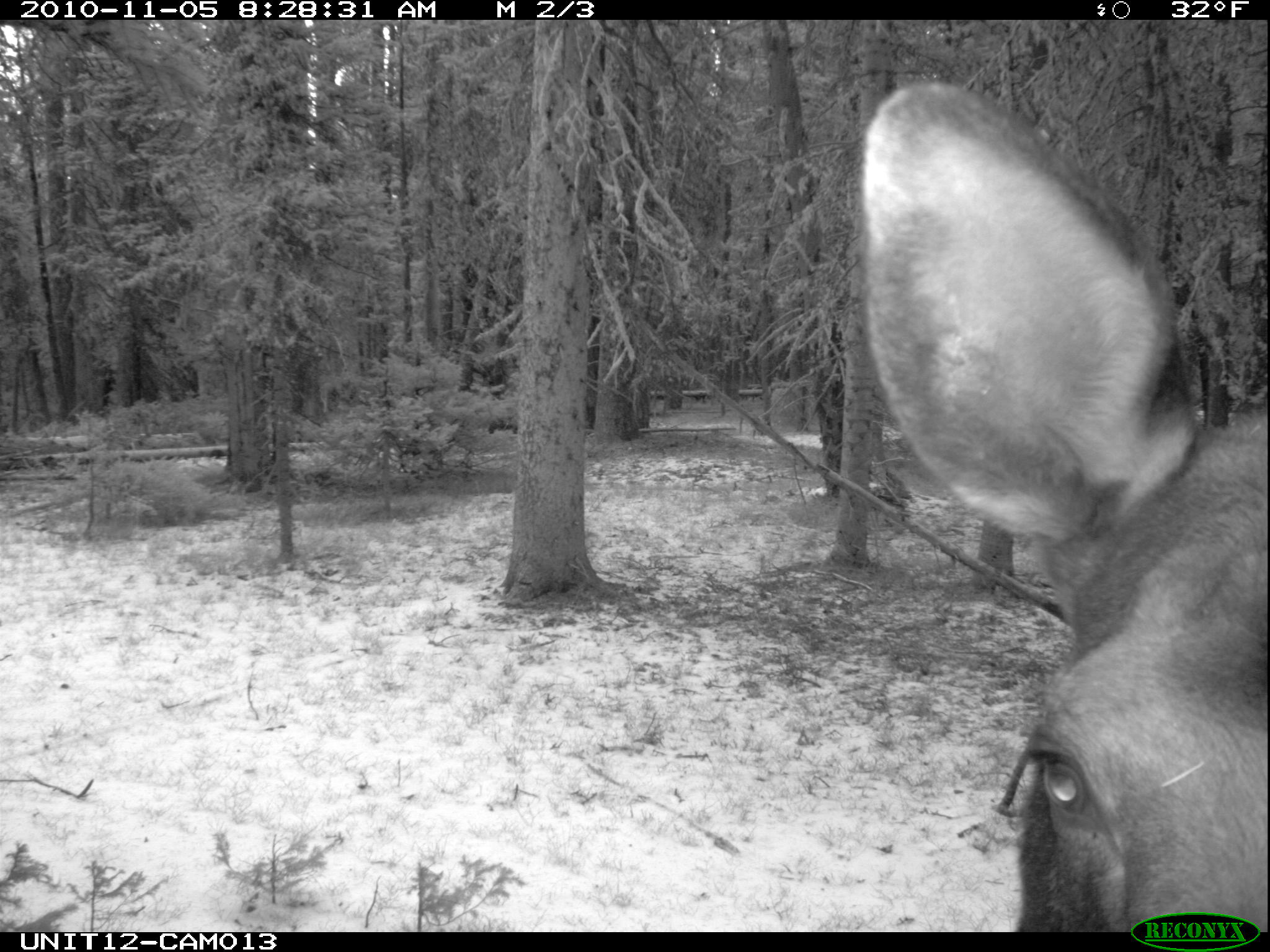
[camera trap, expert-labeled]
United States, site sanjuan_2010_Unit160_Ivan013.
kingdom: Animalia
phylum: Chordata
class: Mammalia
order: Artiodactyla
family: Cervidae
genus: Alces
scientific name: Alces alces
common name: moose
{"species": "Alces alces (moose)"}